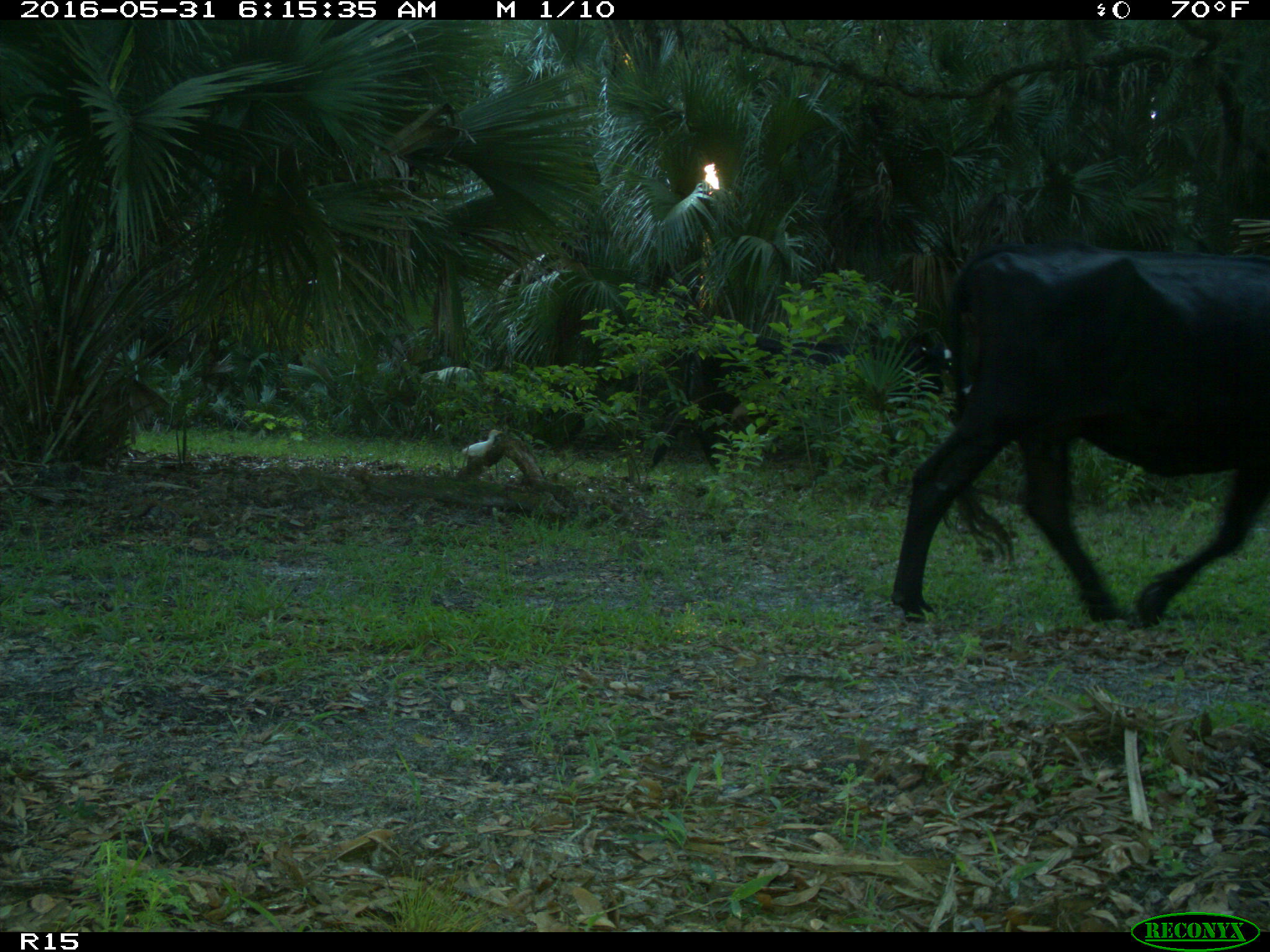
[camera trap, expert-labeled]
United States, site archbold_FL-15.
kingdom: Animalia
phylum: Chordata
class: Mammalia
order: Artiodactyla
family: Bovidae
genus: Bos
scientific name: Bos taurus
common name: domestic cow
Bos taurus (domestic cow).